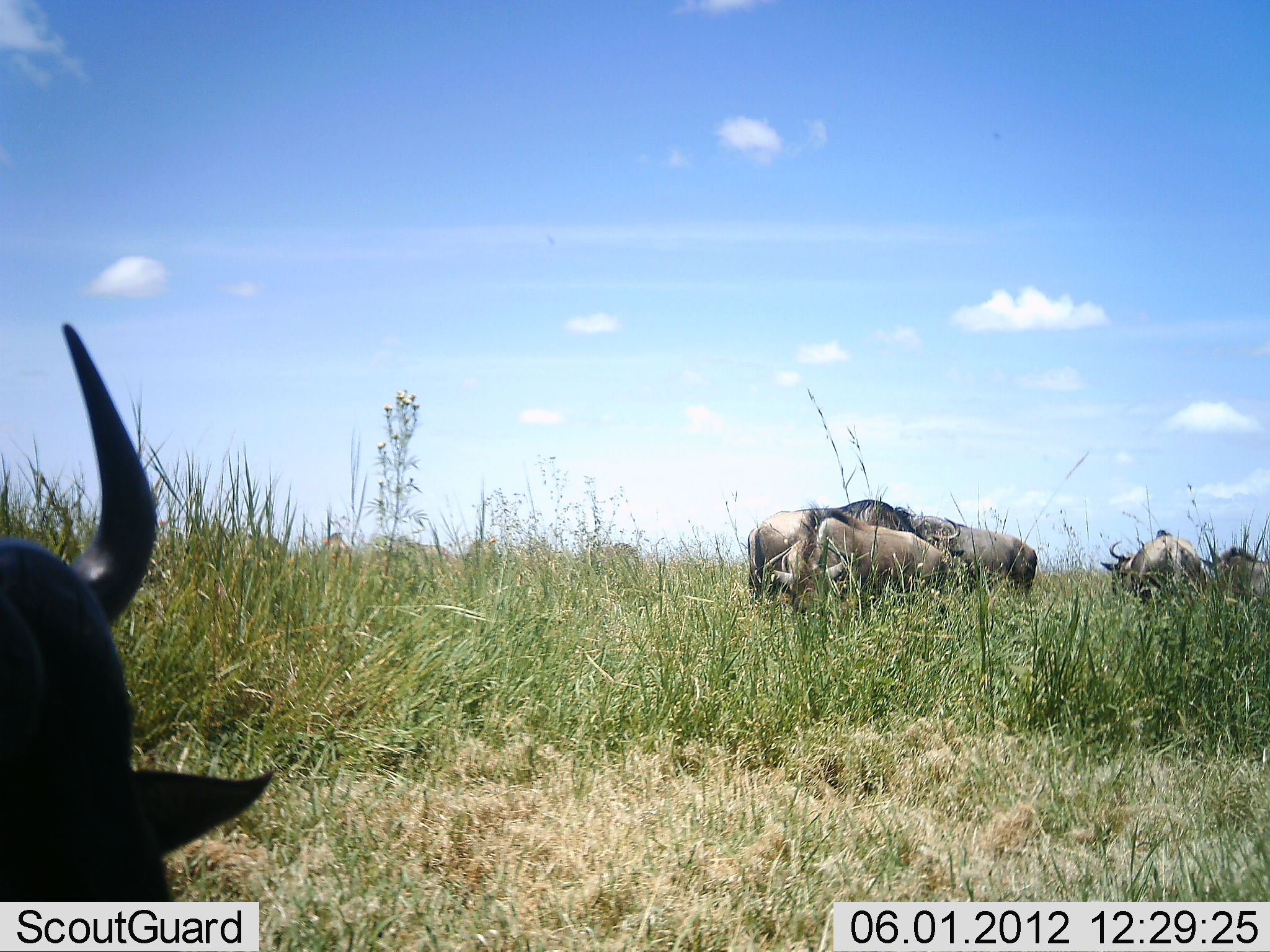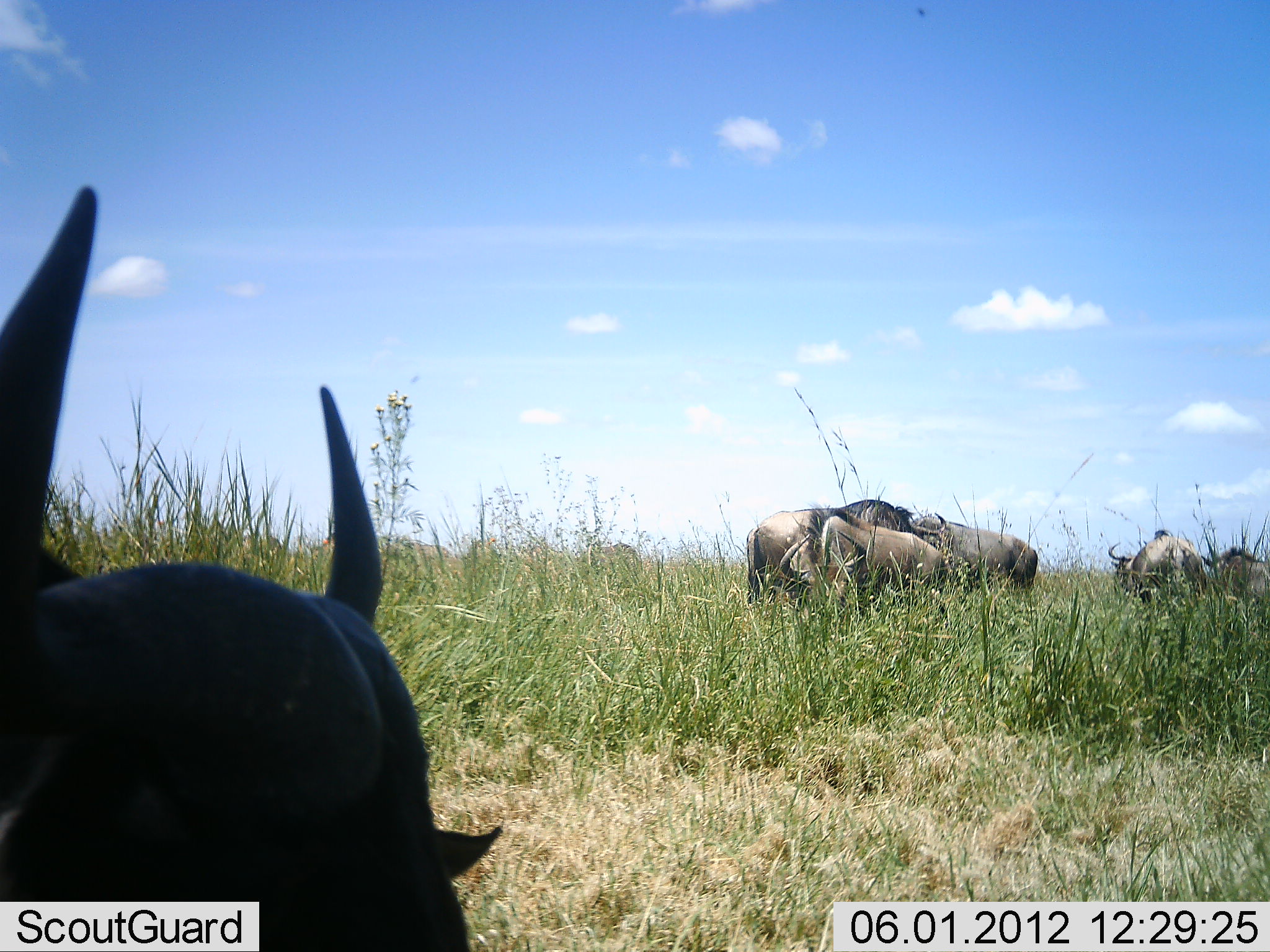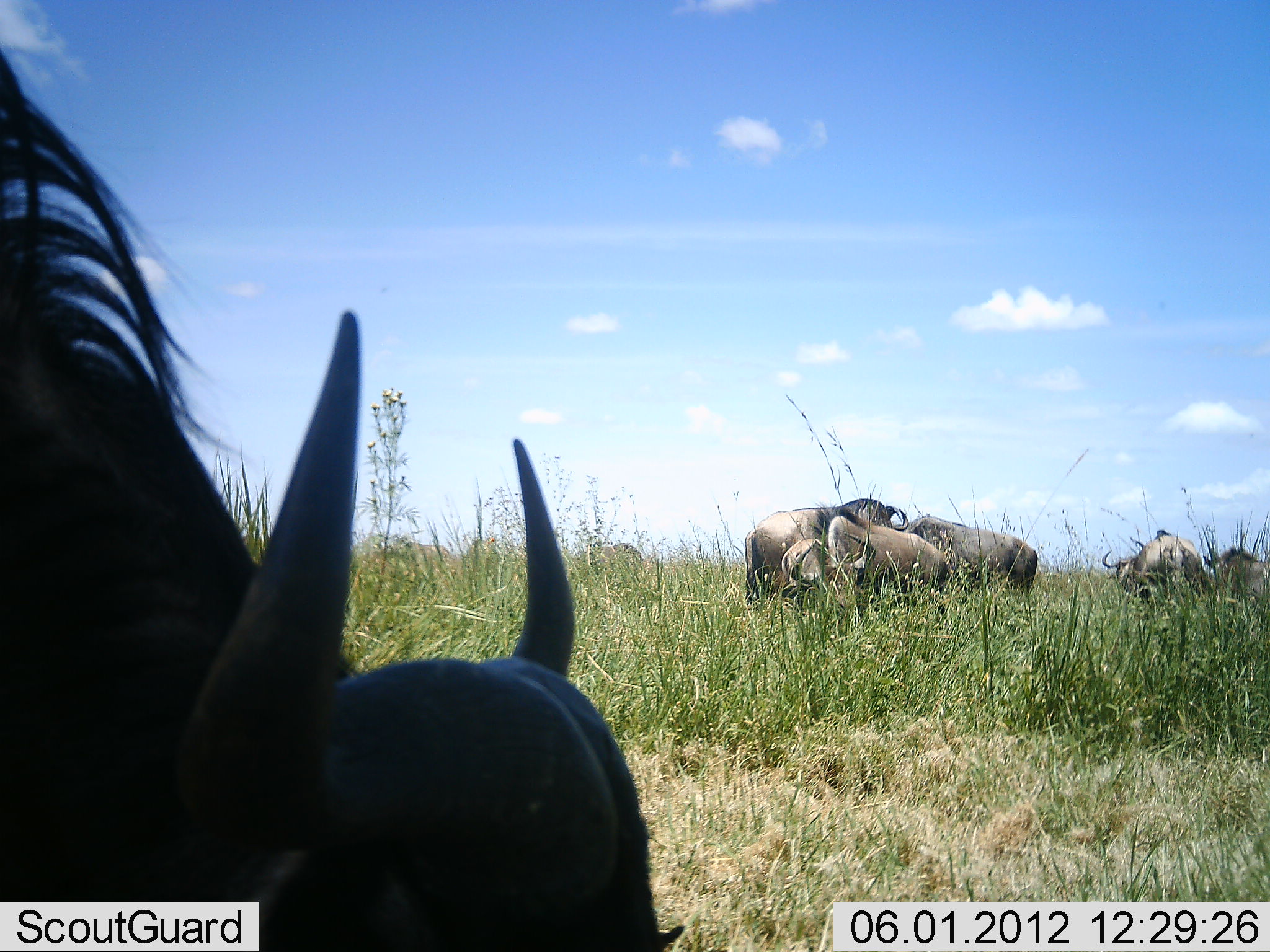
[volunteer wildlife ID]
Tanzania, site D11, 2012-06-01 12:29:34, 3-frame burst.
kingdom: Animalia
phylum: Chordata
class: Mammalia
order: Artiodactyla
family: Bovidae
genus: Connochaetes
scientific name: Connochaetes taurinus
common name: blue wildebeest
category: wildebeest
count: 7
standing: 50%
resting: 7%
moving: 29%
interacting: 7%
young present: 0%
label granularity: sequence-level